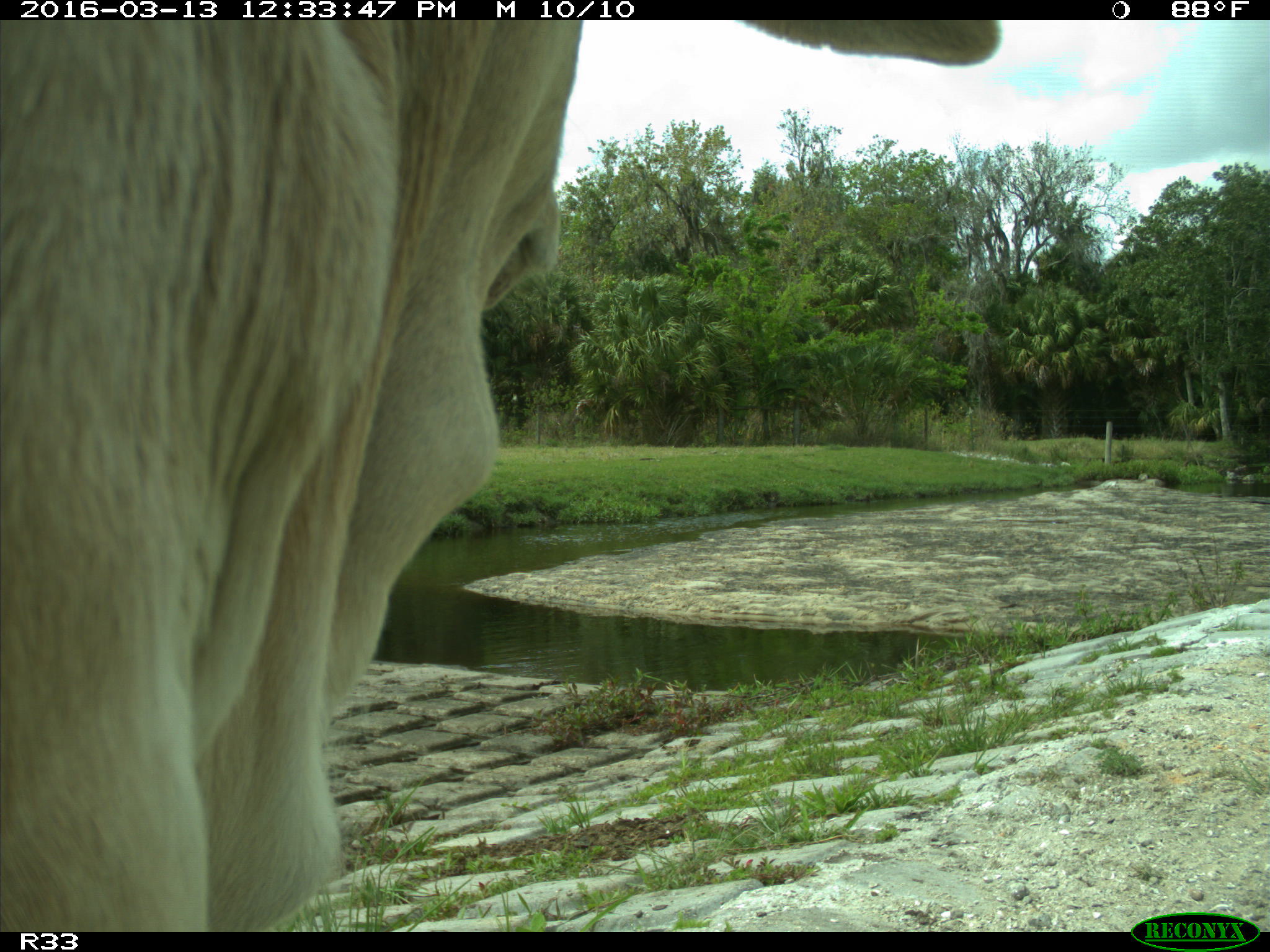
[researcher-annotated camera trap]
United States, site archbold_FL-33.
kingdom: Animalia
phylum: Chordata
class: Mammalia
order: Artiodactyla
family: Bovidae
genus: Bos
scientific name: Bos taurus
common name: domestic cow